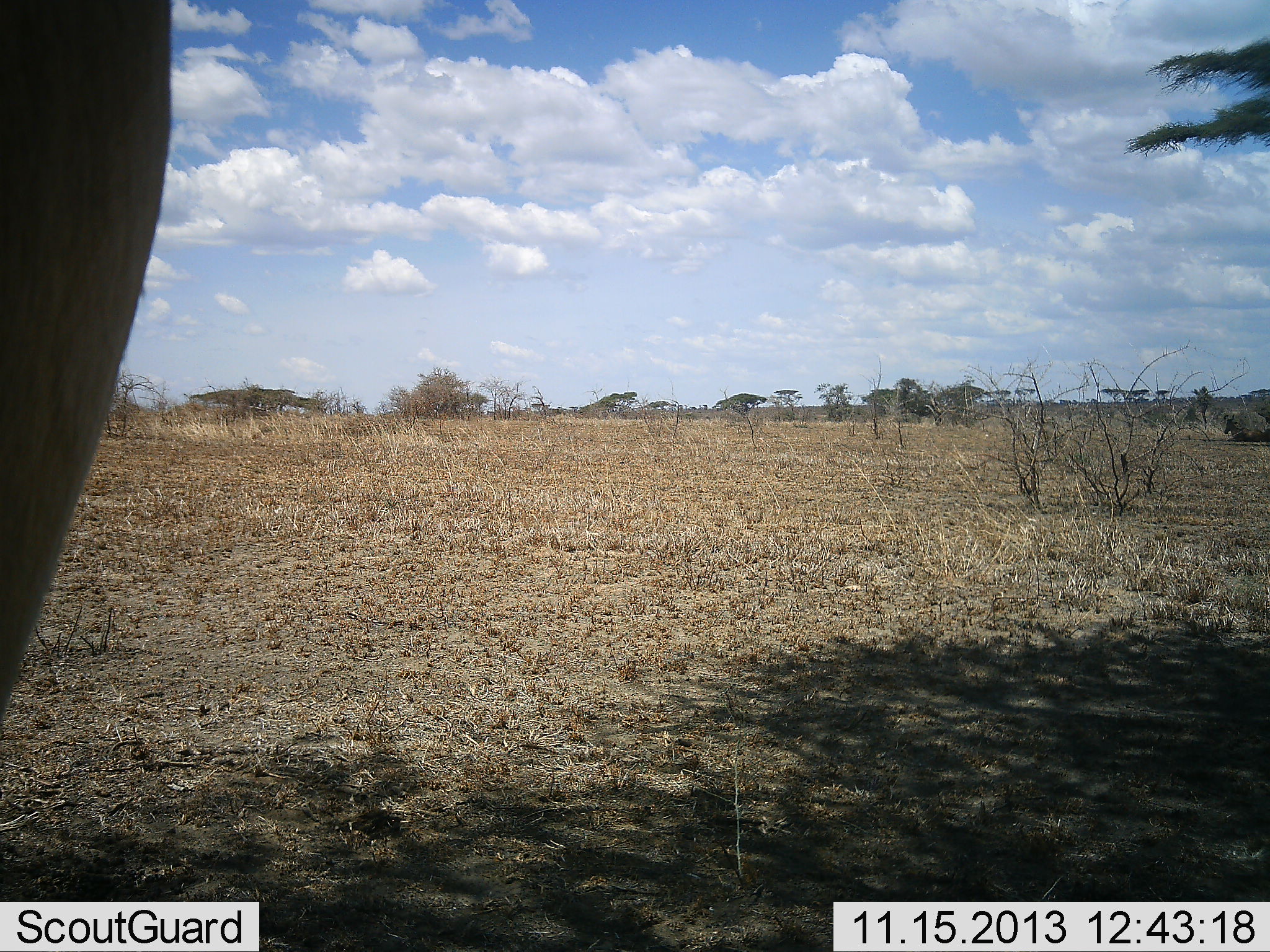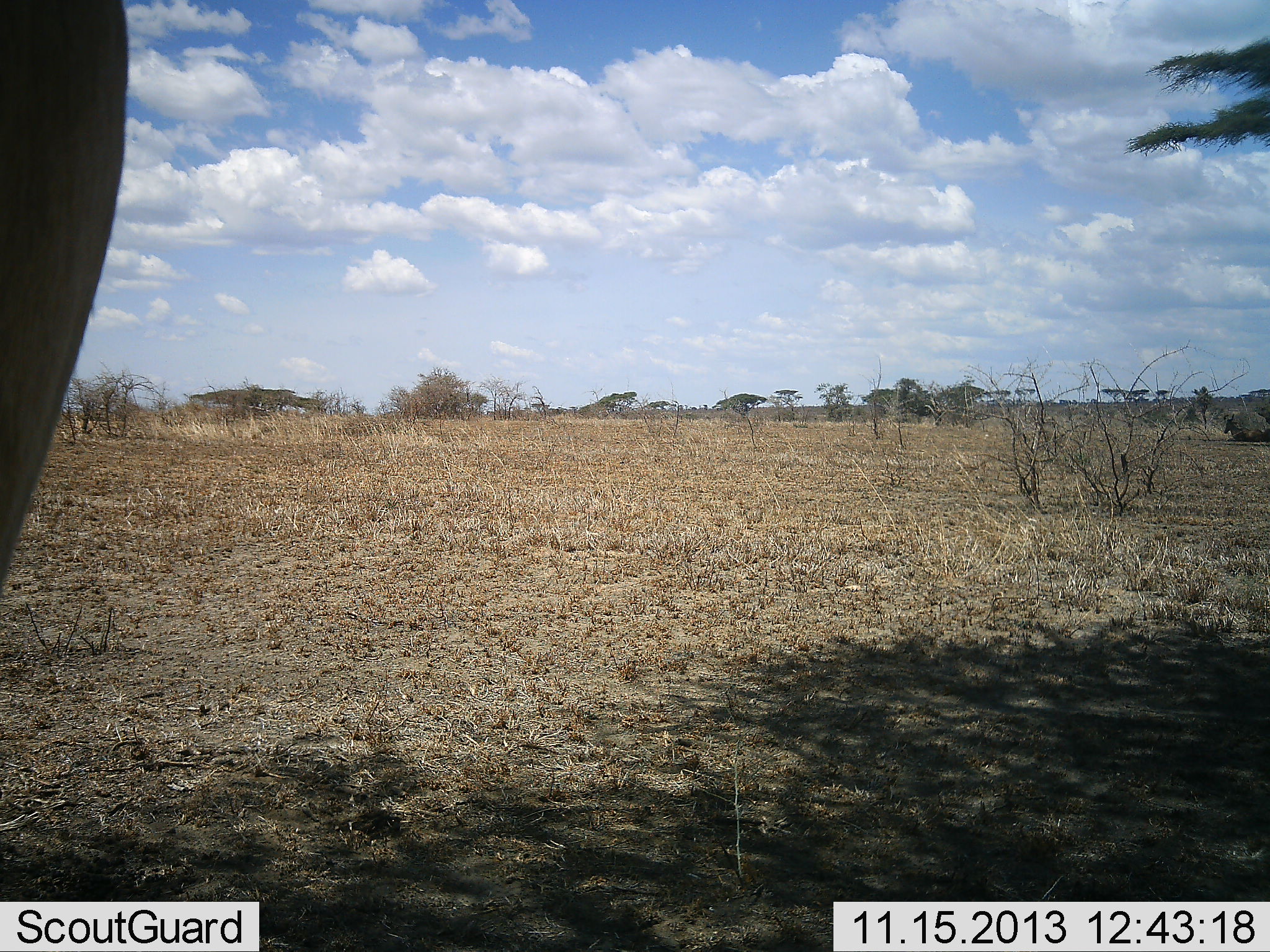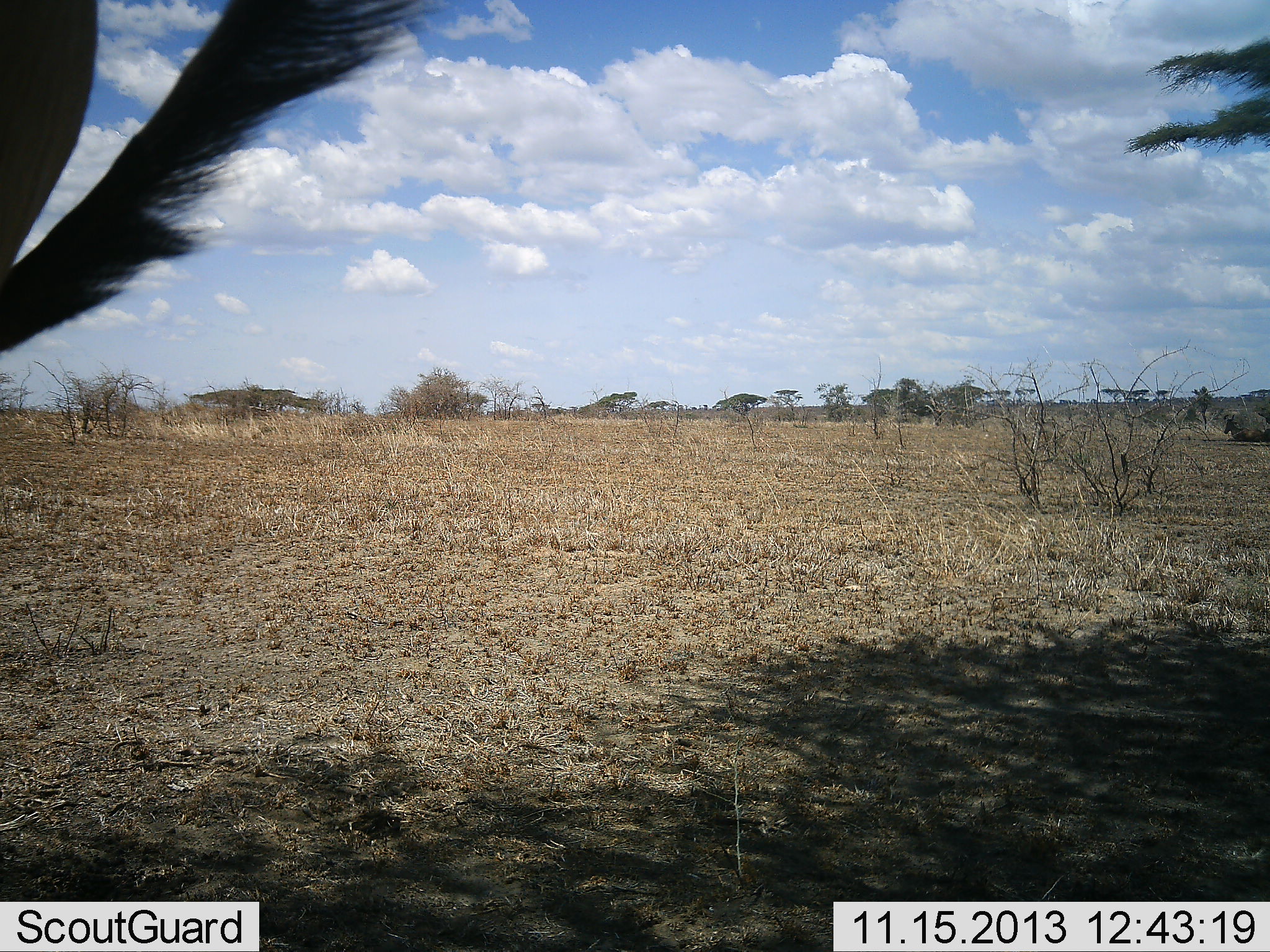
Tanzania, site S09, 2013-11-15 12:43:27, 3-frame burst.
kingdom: Animalia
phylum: Chordata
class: Mammalia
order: Artiodactyla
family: Bovidae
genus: Alcelaphus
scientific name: Alcelaphus buselaphus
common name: hartebeest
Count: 1.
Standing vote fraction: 100%.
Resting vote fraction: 14%.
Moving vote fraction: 0%.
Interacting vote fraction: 0%.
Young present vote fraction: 0%.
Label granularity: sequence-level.